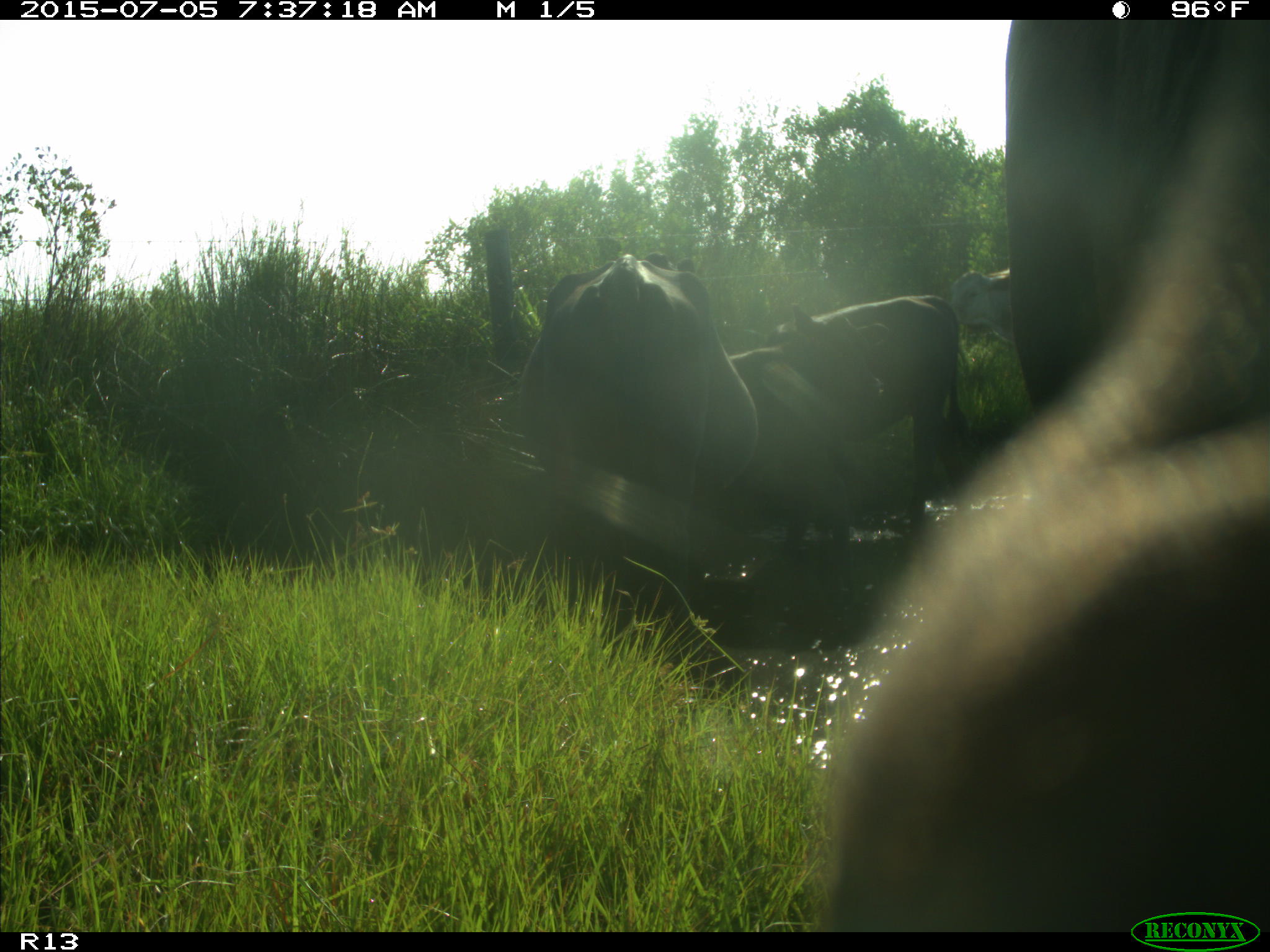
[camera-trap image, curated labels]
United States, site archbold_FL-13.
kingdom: Animalia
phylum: Chordata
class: Mammalia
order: Artiodactyla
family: Bovidae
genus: Bos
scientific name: Bos taurus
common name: domestic cow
Bos taurus (domestic cow).